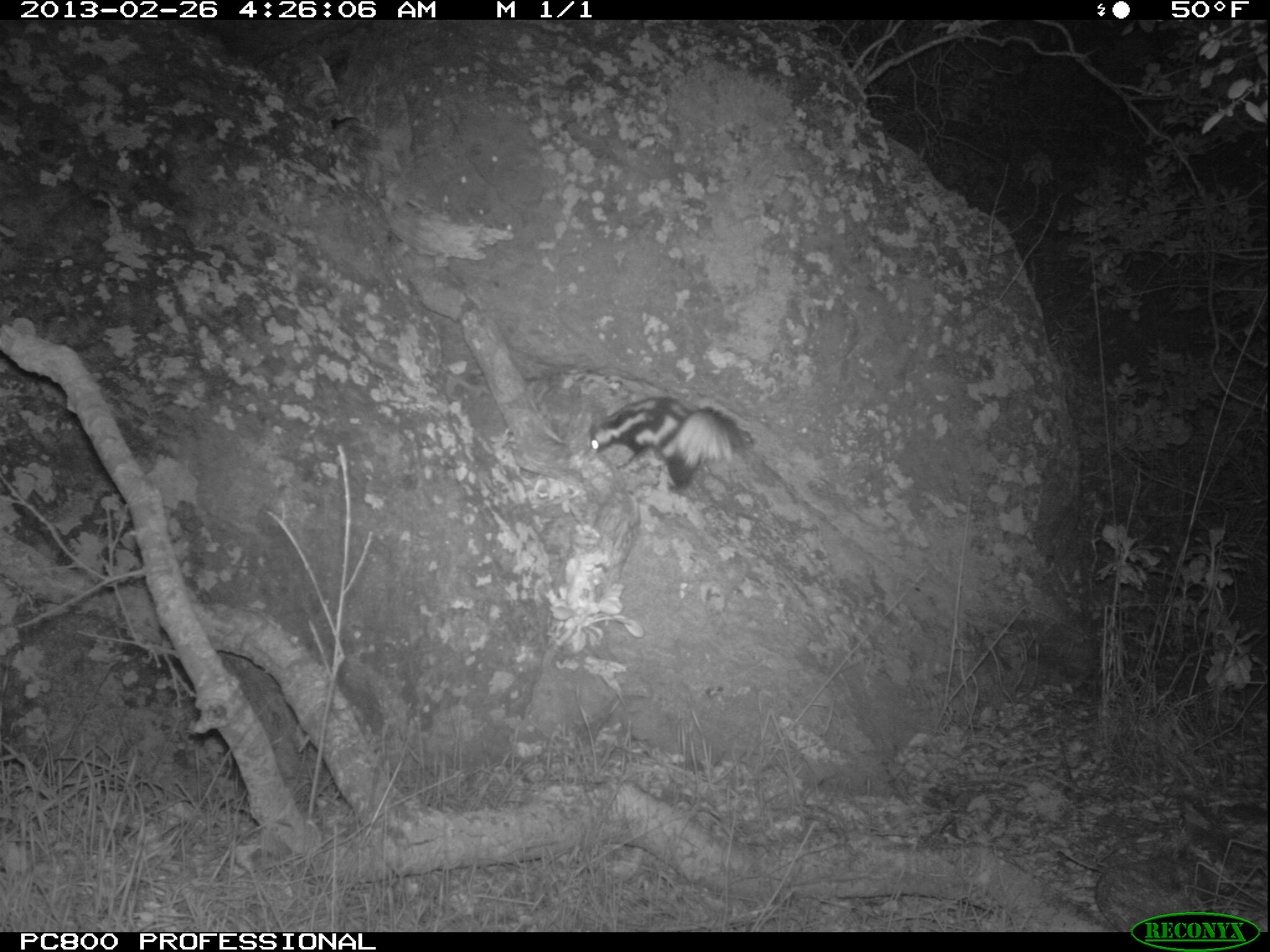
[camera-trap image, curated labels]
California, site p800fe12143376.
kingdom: Animalia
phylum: Chordata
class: Mammalia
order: Carnivora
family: Mephitidae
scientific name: Mephitidae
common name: skunk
Skunk (Mephitidae).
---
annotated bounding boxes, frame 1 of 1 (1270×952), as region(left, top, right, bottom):
skunk: region(586, 395, 755, 490)